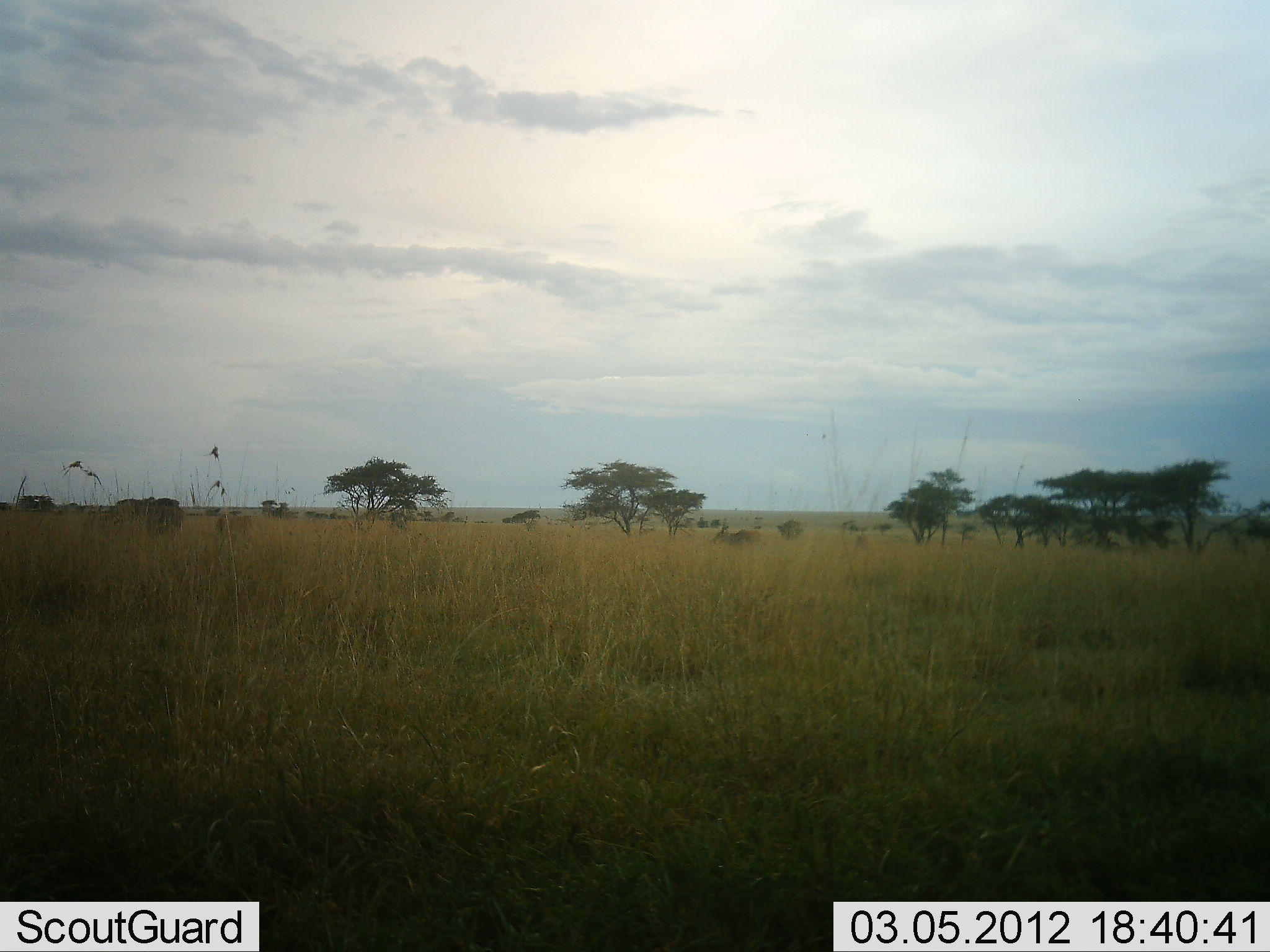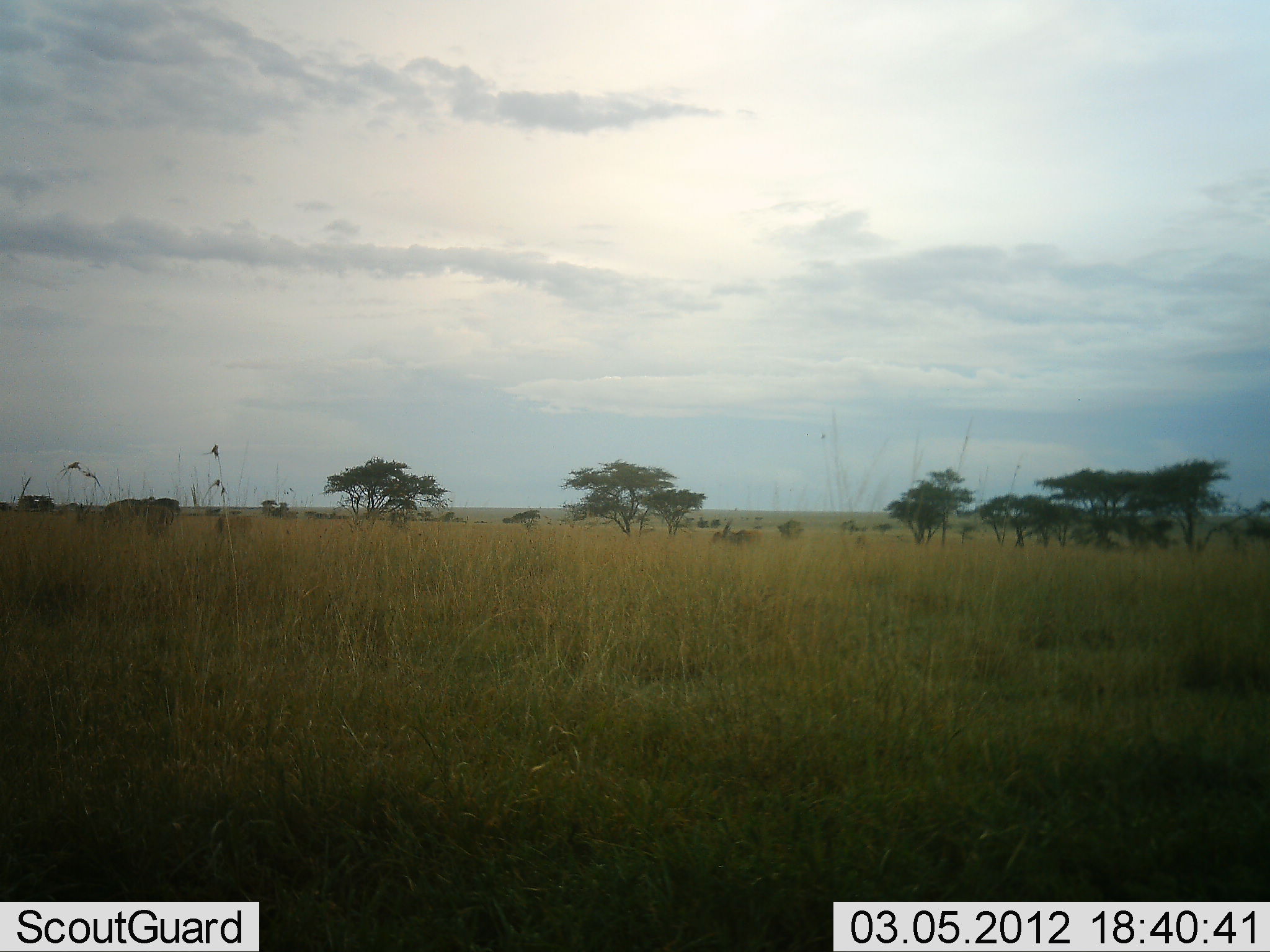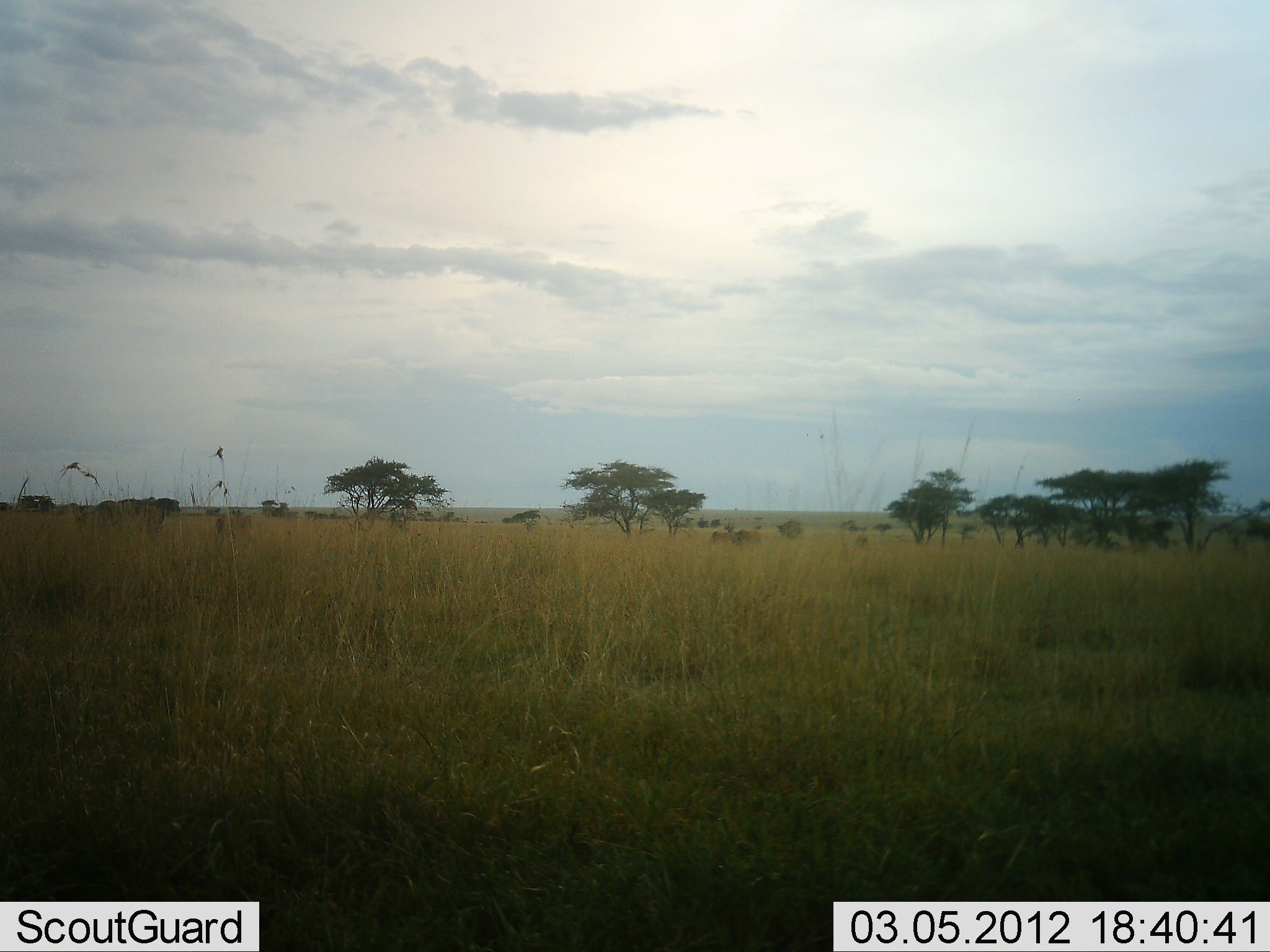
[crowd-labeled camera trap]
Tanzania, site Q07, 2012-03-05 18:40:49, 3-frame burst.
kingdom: Animalia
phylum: Chordata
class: Mammalia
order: Artiodactyla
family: Bovidae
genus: Connochaetes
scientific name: Connochaetes taurinus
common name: blue wildebeest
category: wildebeest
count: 1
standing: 22%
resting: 0%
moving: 56%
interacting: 0%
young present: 11%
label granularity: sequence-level